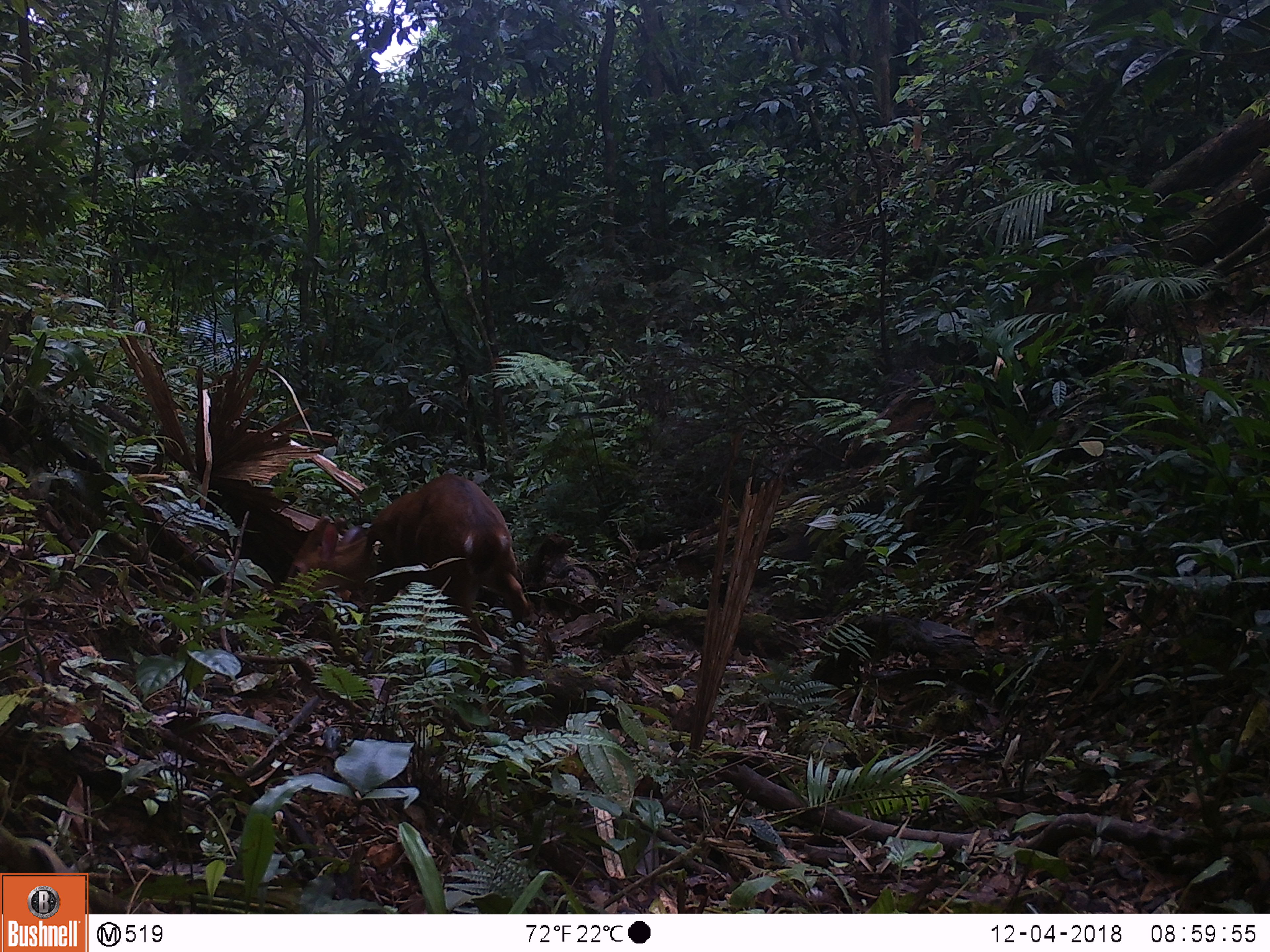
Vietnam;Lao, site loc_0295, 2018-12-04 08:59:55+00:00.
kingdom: Animalia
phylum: Chordata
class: Mammalia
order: Artiodactyla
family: Cervidae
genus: Muntiacus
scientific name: Muntiacus vuquangensis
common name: large-antlered muntjac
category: large antlered muntjac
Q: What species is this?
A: Large antlered muntjac (large-antlered muntjac) (Muntiacus vuquangensis).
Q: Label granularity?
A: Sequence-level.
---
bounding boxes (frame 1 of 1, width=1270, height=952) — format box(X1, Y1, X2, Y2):
large antlered muntjac: box(274, 473, 529, 658)